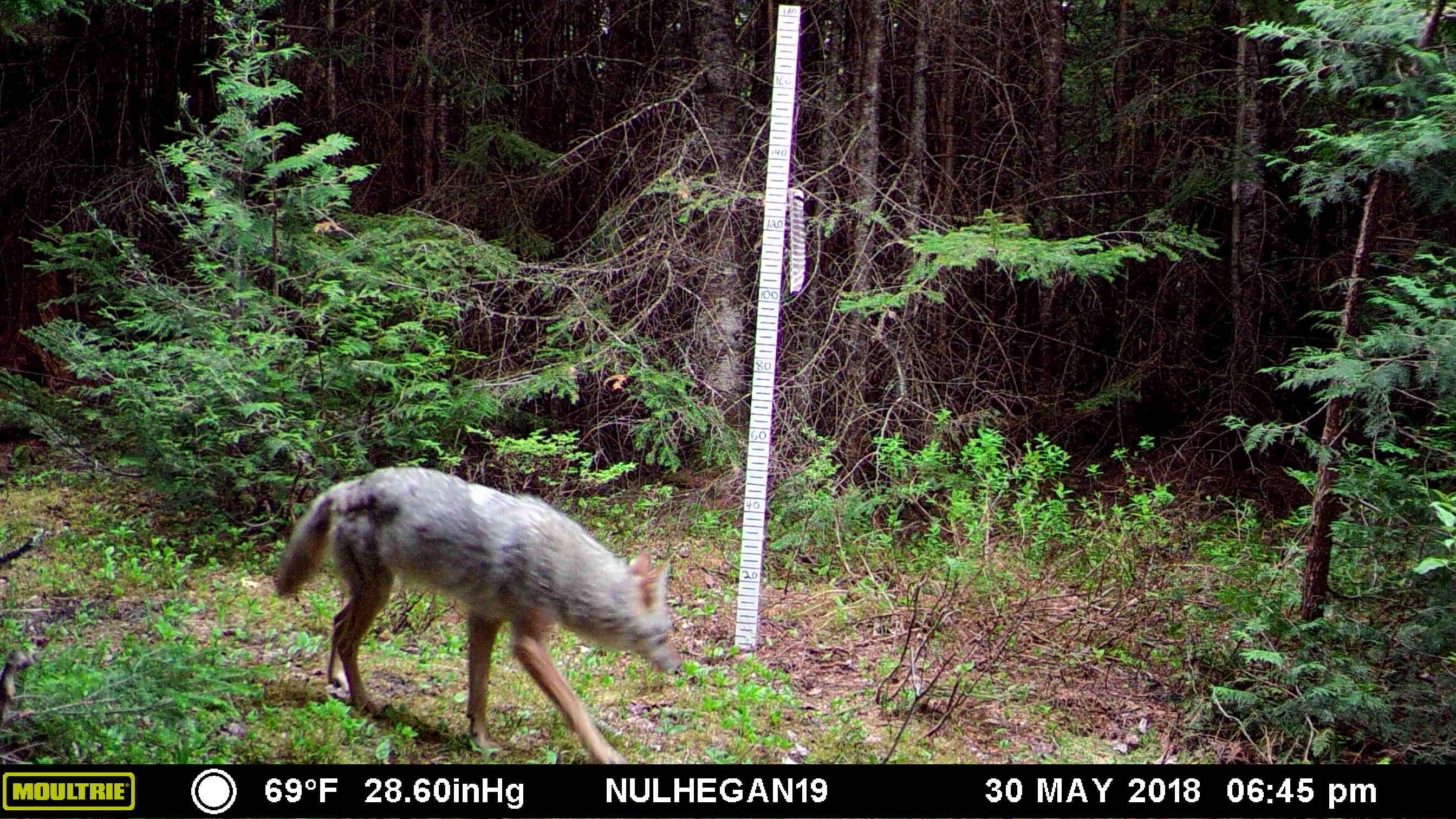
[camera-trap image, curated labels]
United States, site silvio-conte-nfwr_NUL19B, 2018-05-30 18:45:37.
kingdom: Animalia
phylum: Chordata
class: Mammalia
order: Carnivora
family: Canidae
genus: Canis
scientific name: Canis latrans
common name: coyote